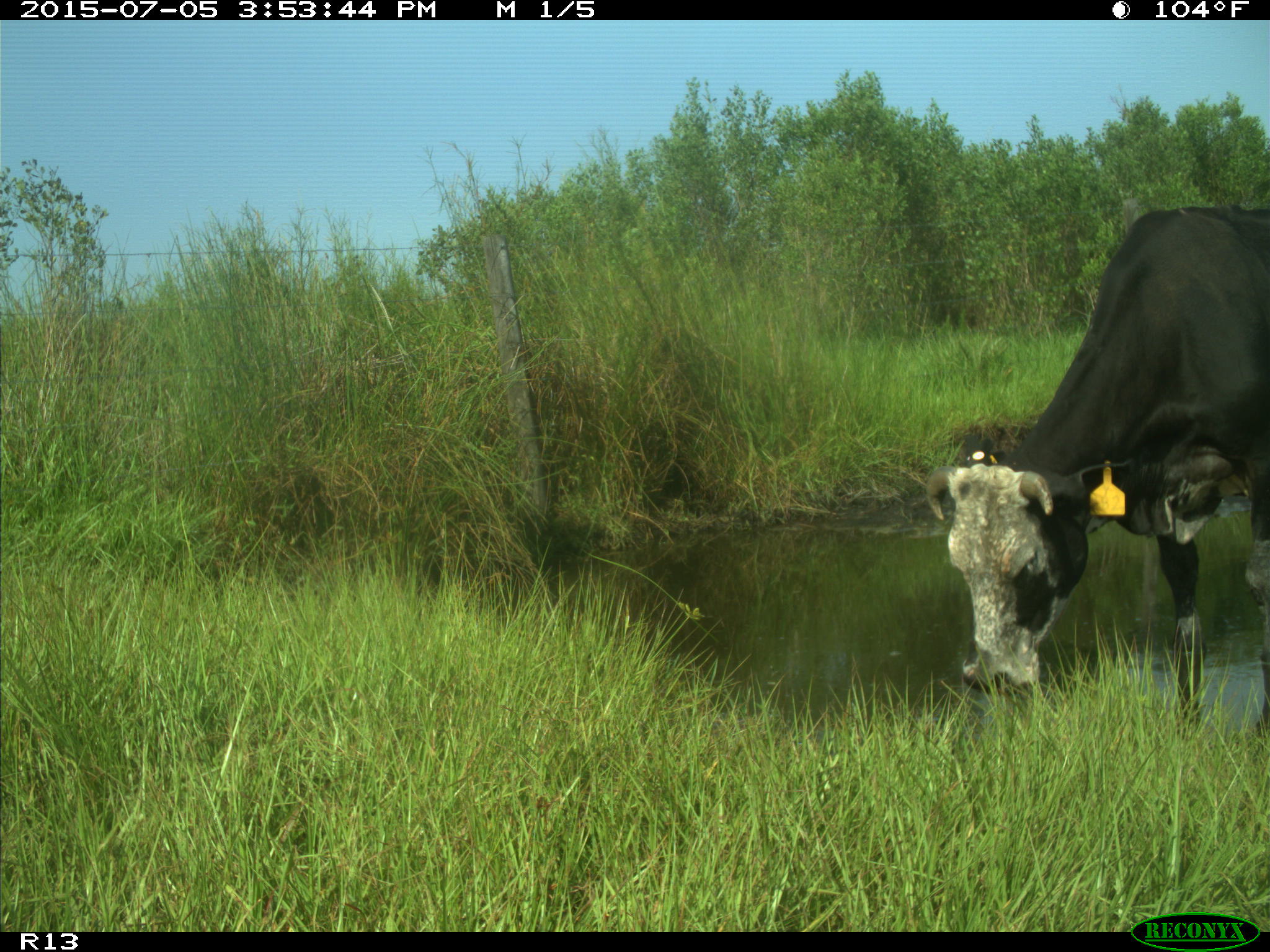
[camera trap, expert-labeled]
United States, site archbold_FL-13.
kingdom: Animalia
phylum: Chordata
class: Mammalia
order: Artiodactyla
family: Bovidae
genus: Bos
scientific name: Bos taurus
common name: domestic cow